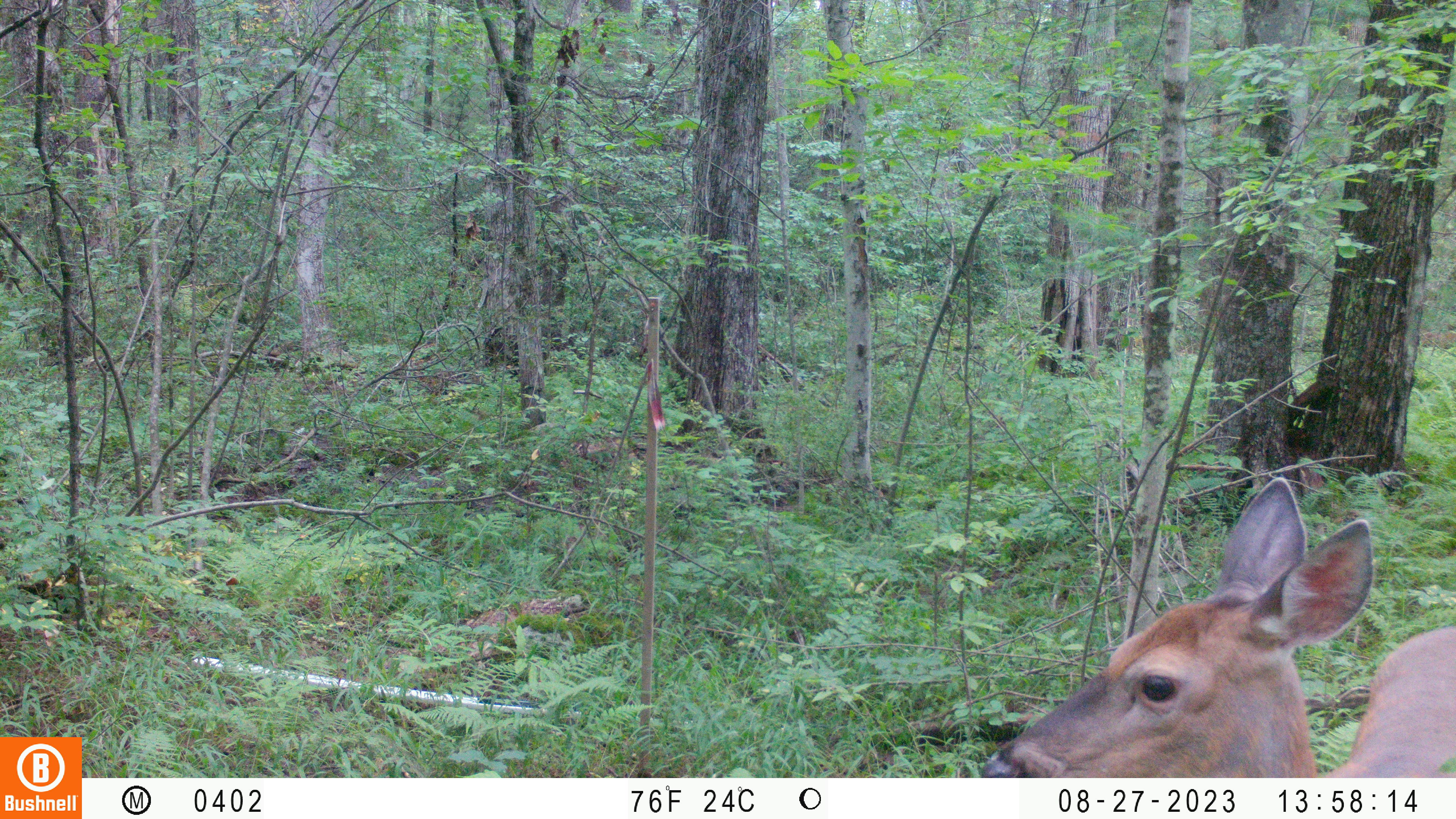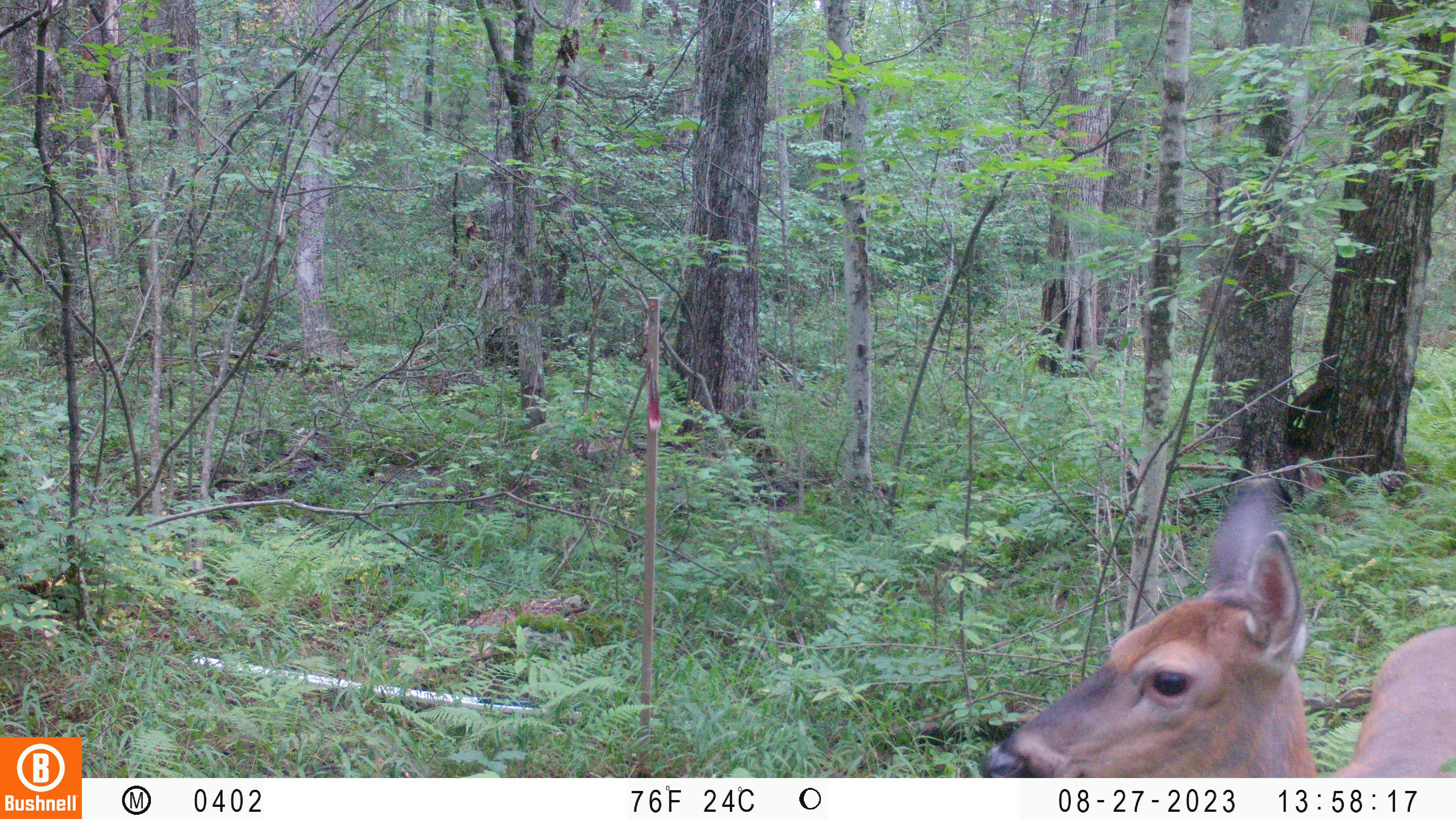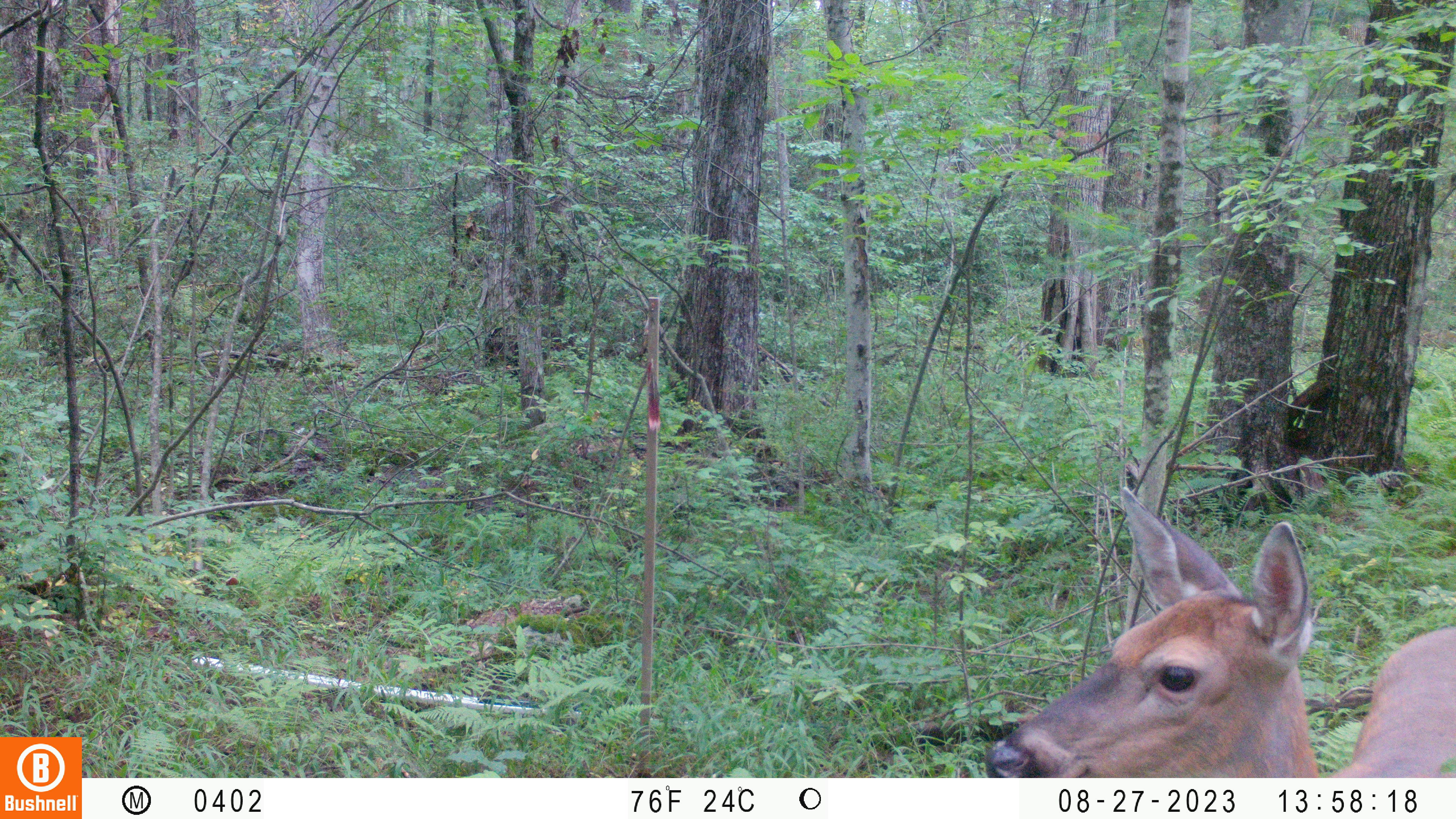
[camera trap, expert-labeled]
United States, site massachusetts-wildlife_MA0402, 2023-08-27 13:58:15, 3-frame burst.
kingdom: Animalia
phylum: Chordata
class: Mammalia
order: Artiodactyla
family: Cervidae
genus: Odocoileus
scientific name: Odocoileus virginianus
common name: white-tailed deer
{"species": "white-tailed deer (Odocoileus virginianus)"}